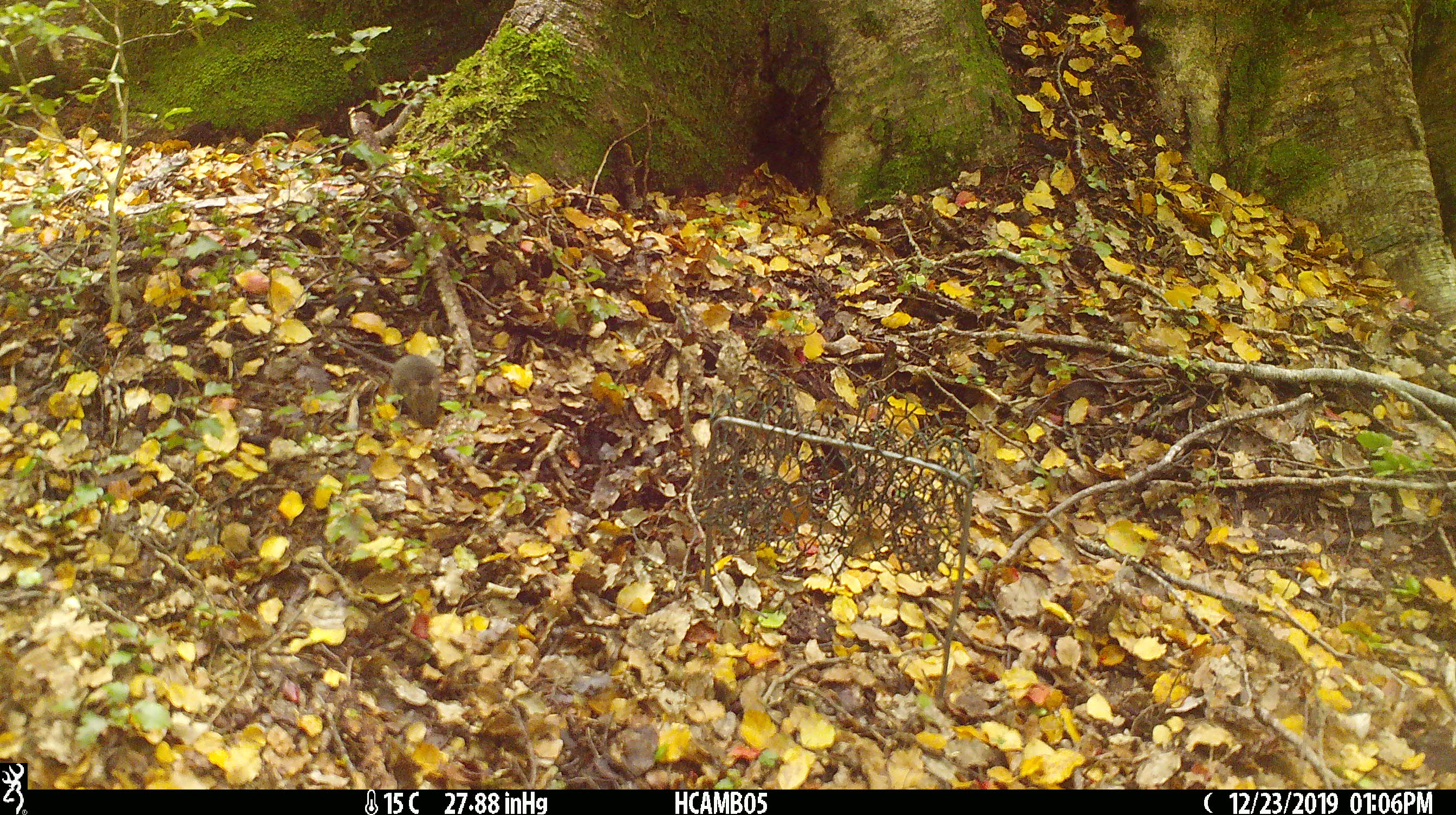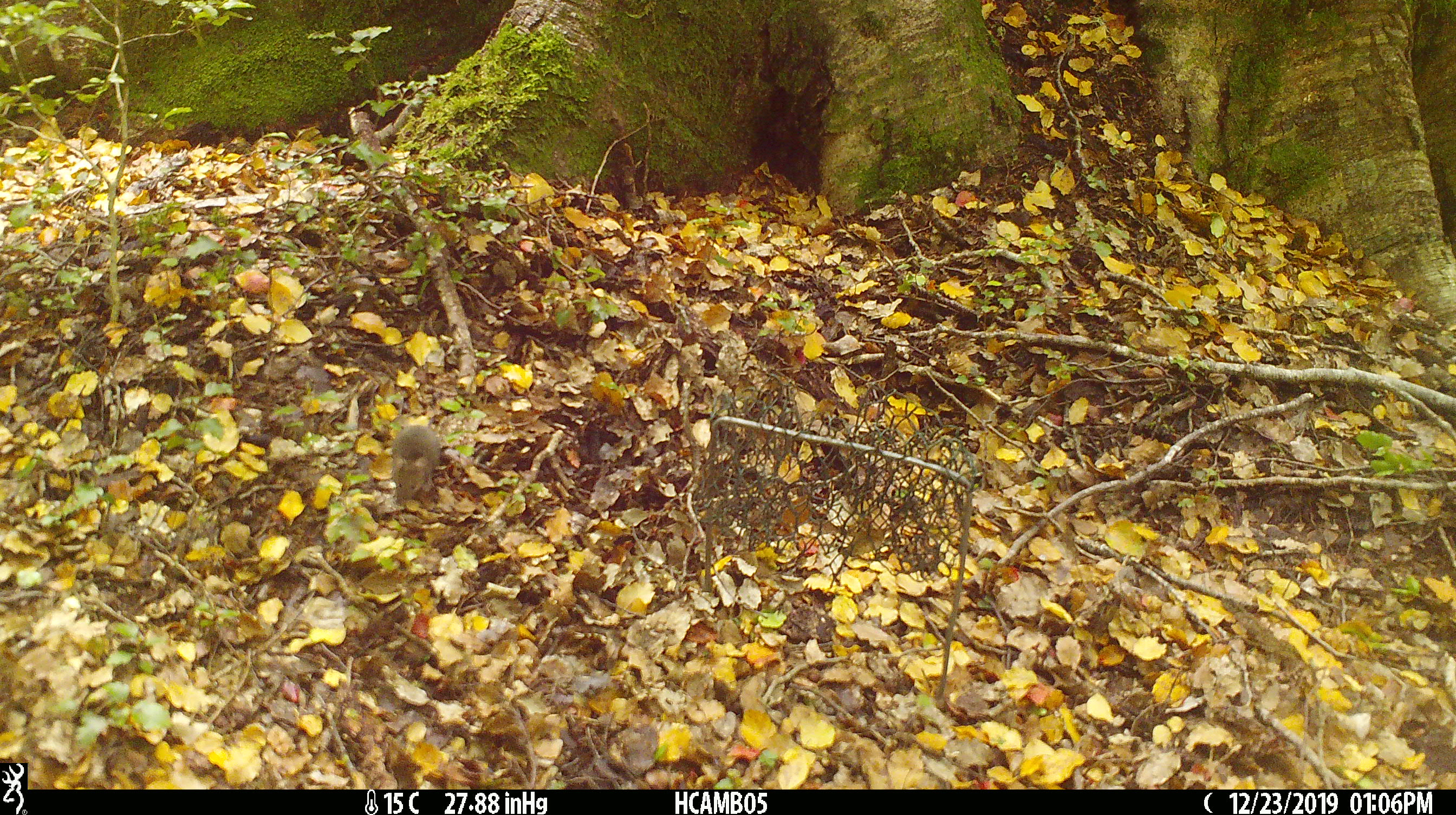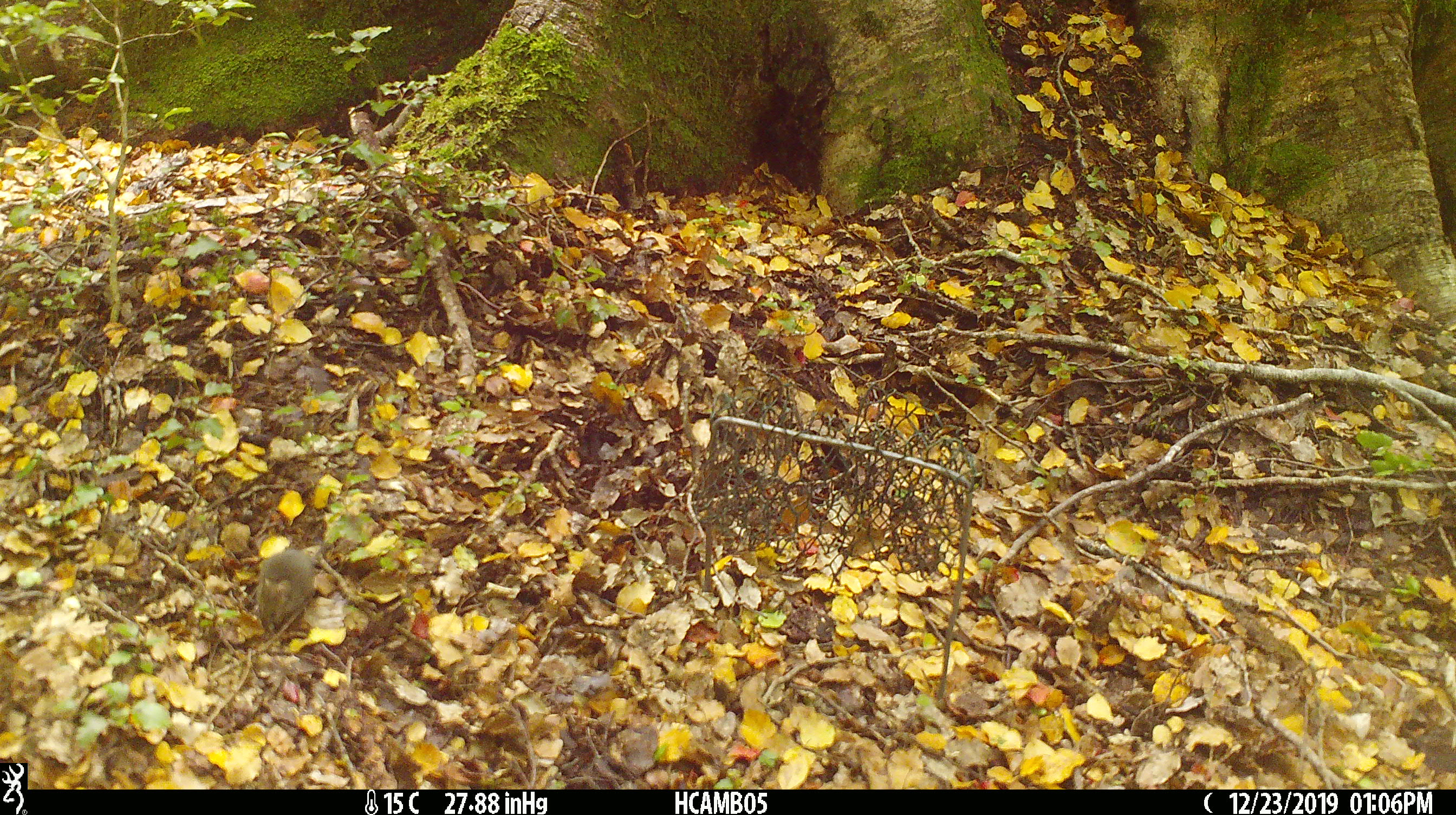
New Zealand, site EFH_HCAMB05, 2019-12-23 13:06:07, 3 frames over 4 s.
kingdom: Animalia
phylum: Chordata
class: Mammalia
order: Rodentia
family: Muridae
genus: Mus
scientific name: Mus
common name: mouse